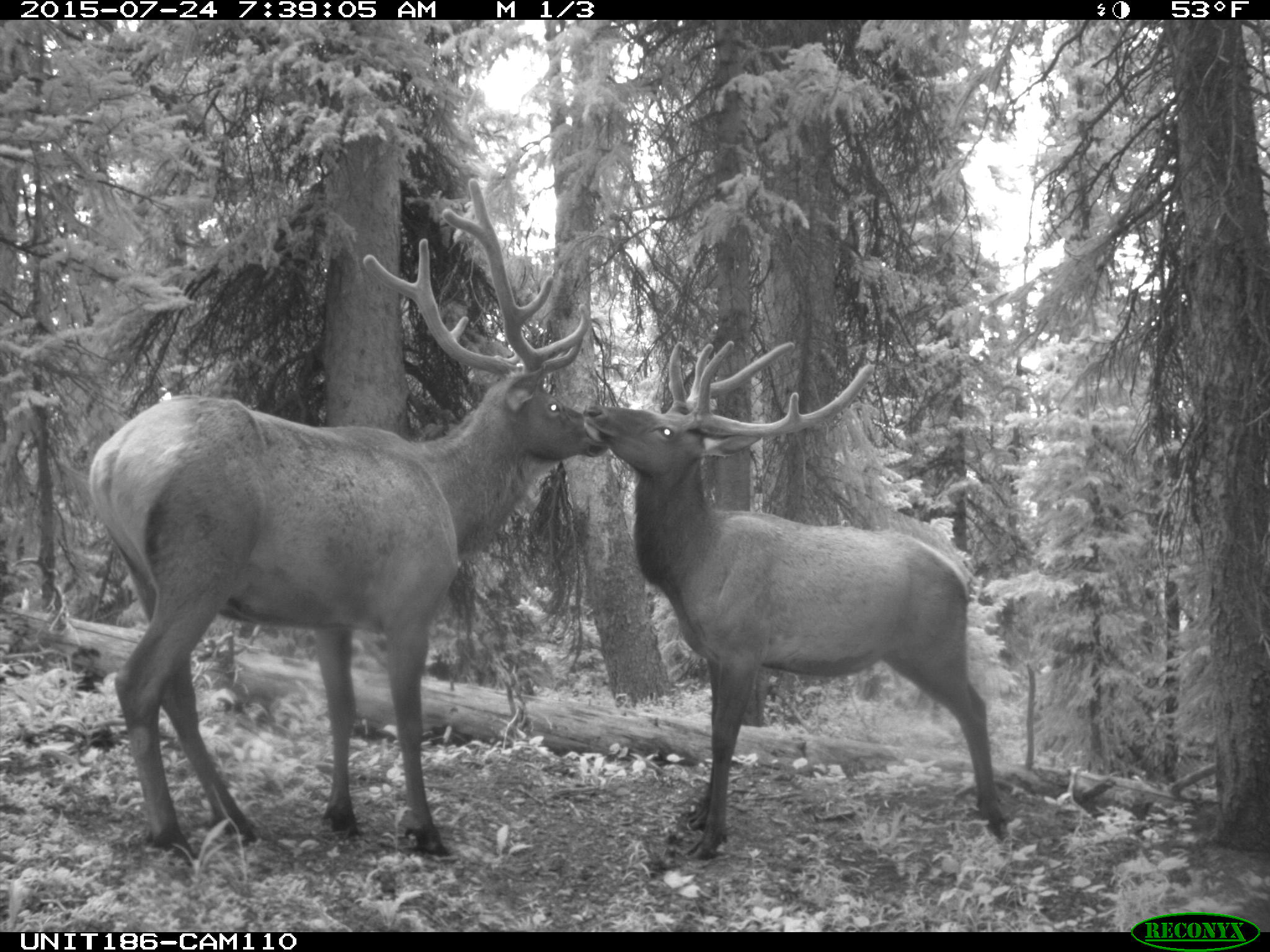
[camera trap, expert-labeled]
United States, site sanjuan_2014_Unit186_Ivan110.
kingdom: Animalia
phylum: Chordata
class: Mammalia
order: Artiodactyla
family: Cervidae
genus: Cervus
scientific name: Cervus elaphus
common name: red deer